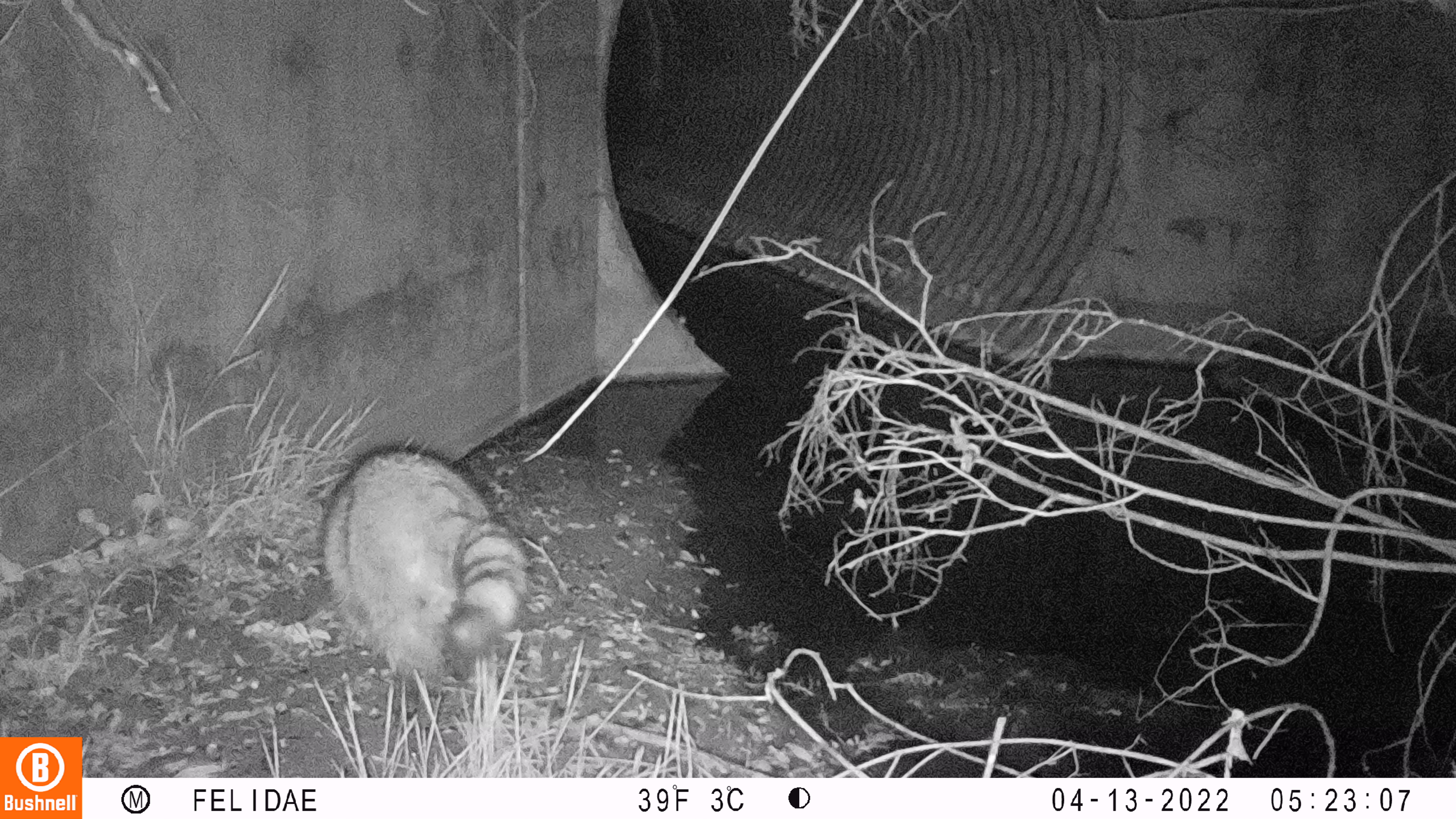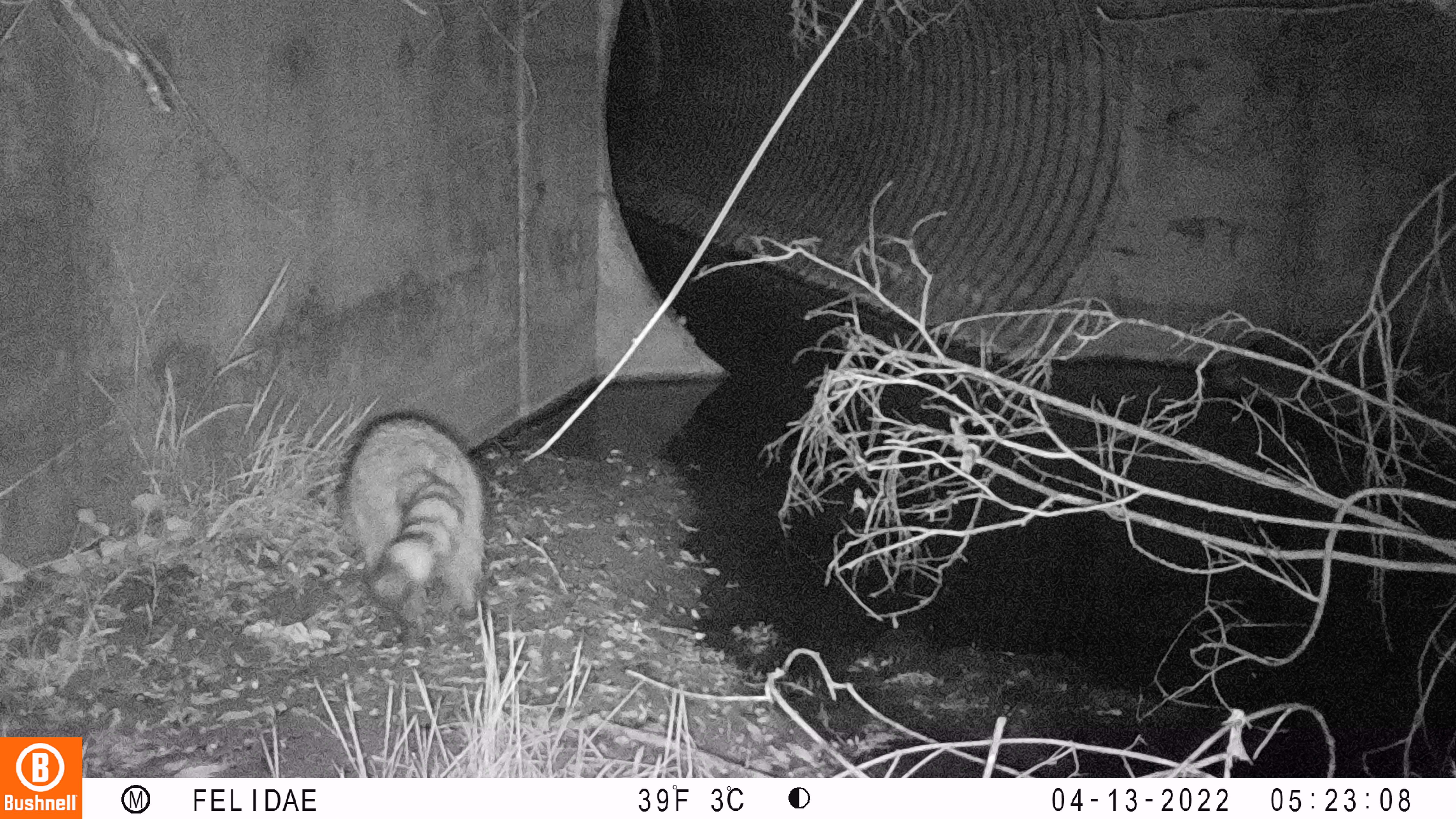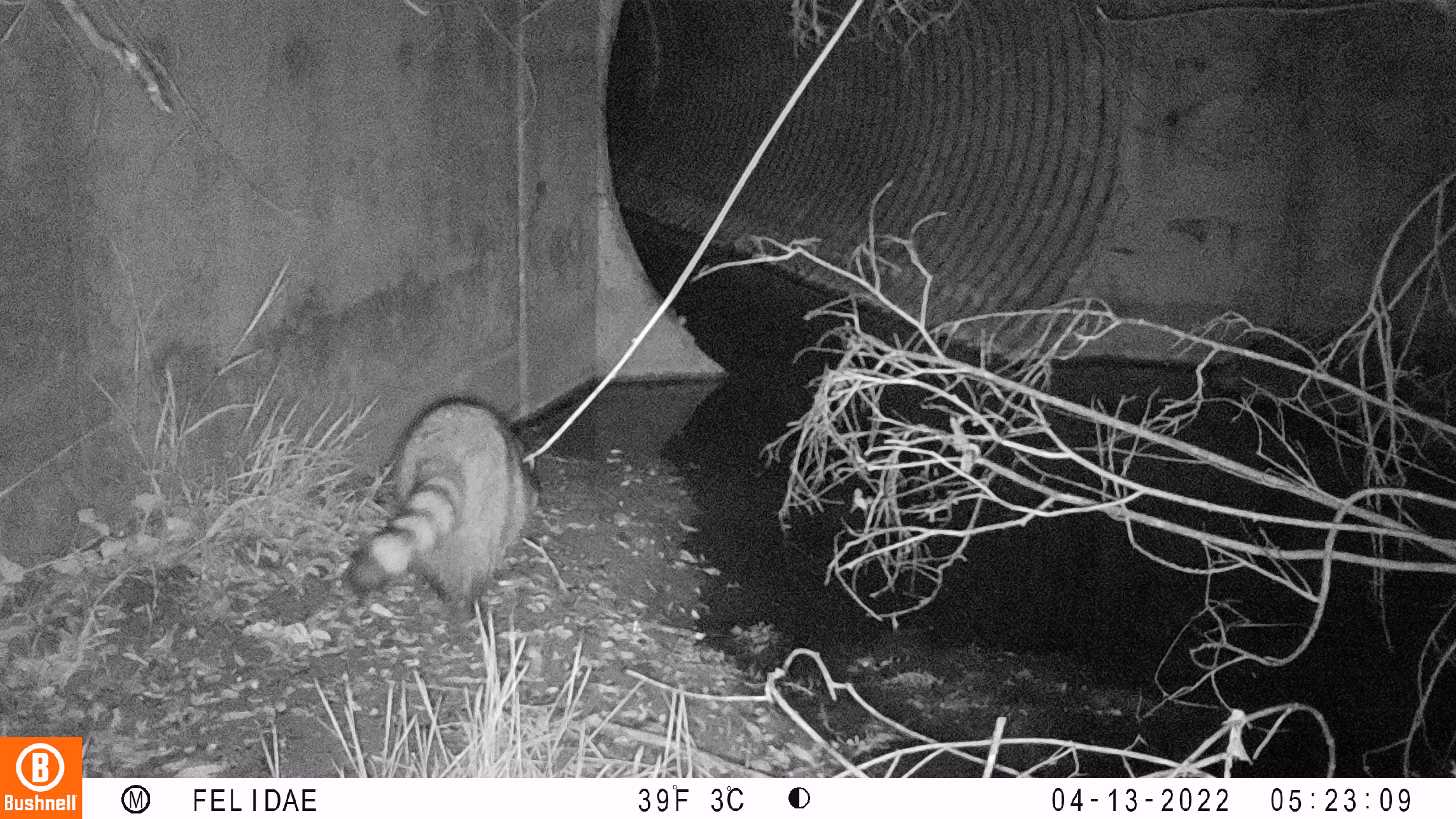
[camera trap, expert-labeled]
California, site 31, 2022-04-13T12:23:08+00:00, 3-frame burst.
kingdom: Animalia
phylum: Chordata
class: Mammalia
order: Carnivora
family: Procyonidae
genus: Procyon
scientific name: Procyon lotor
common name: raccoon